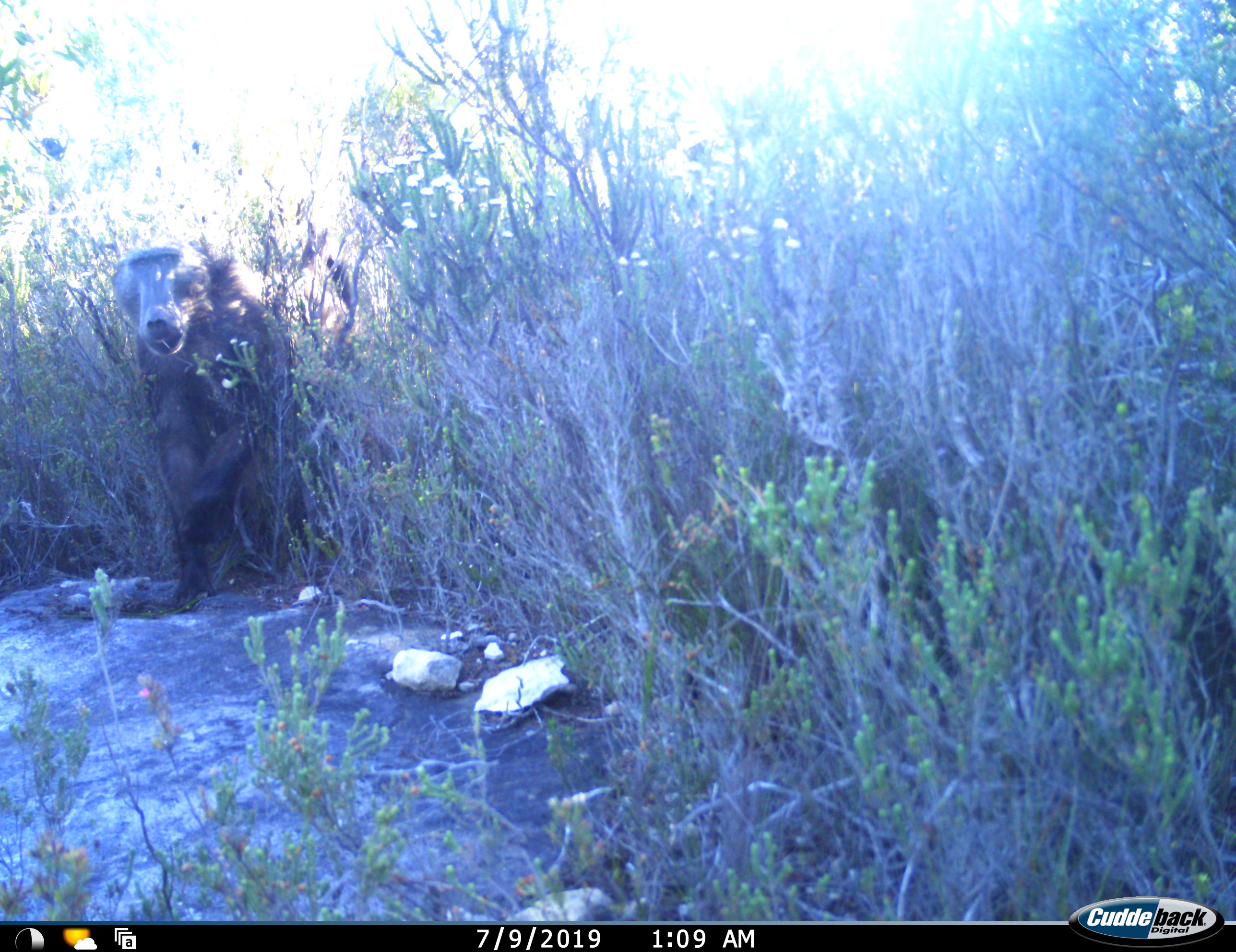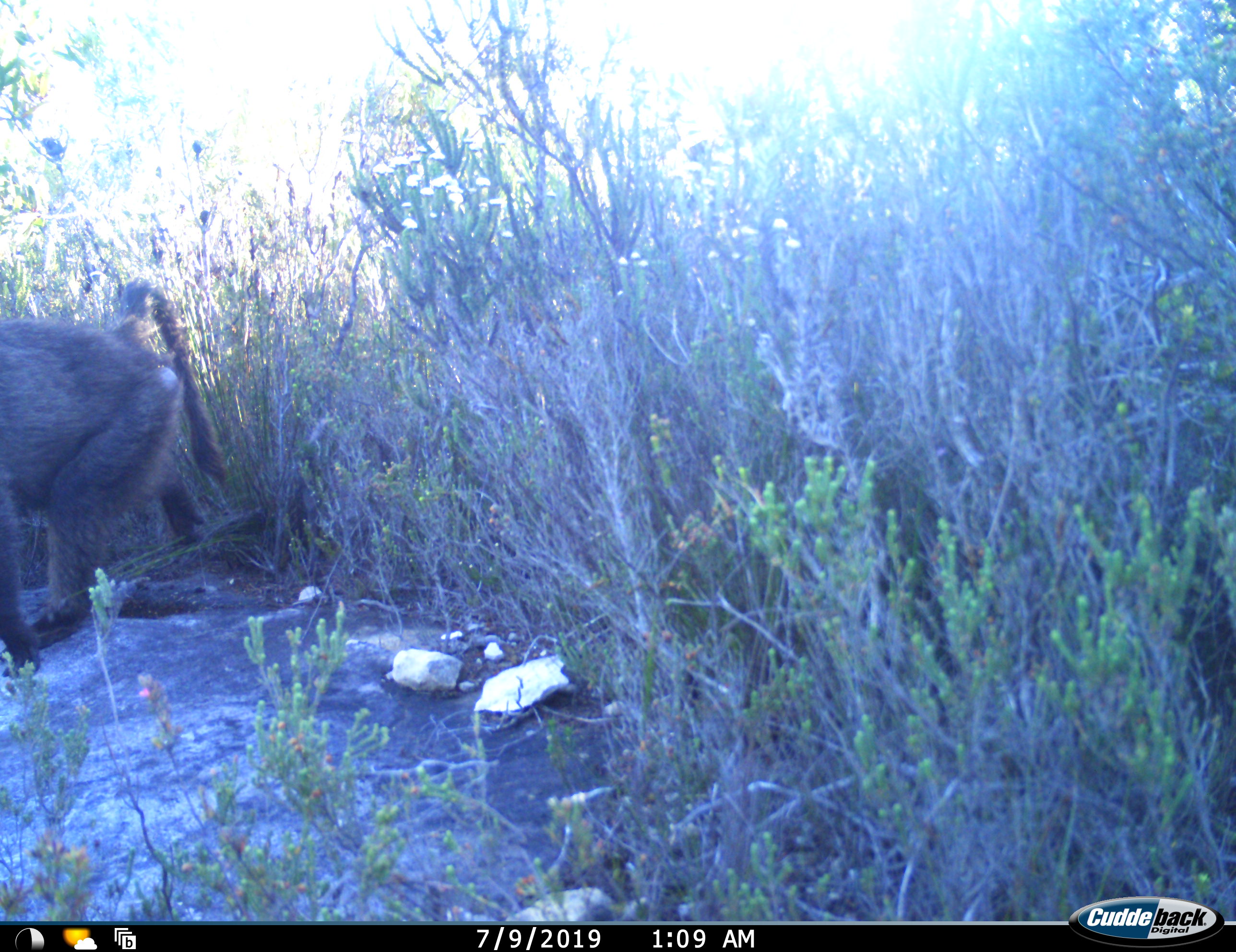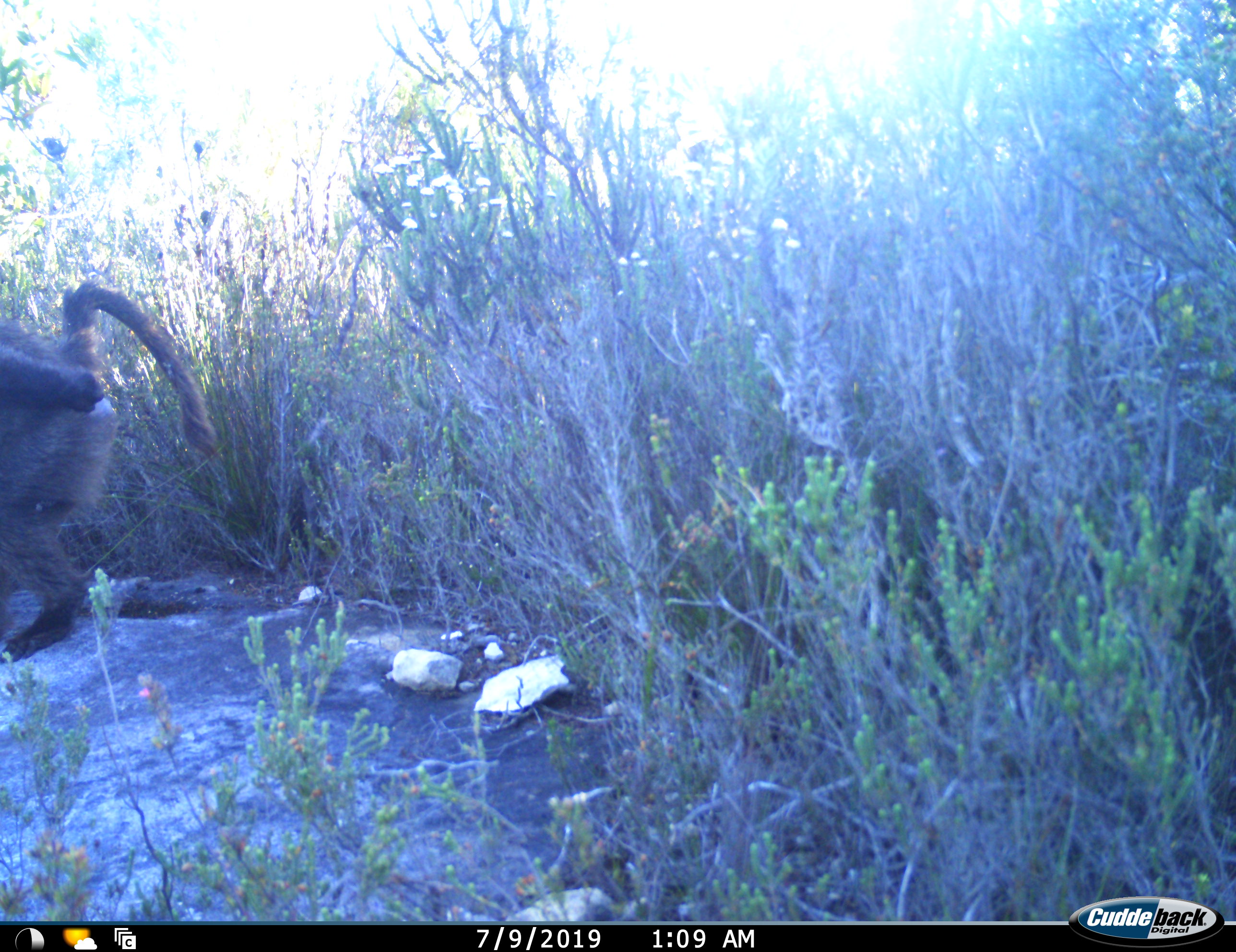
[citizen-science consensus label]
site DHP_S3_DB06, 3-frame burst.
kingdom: Animalia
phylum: Chordata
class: Mammalia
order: Primates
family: Cercopithecidae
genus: Papio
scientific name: Papio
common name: baboon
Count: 1.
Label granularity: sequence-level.